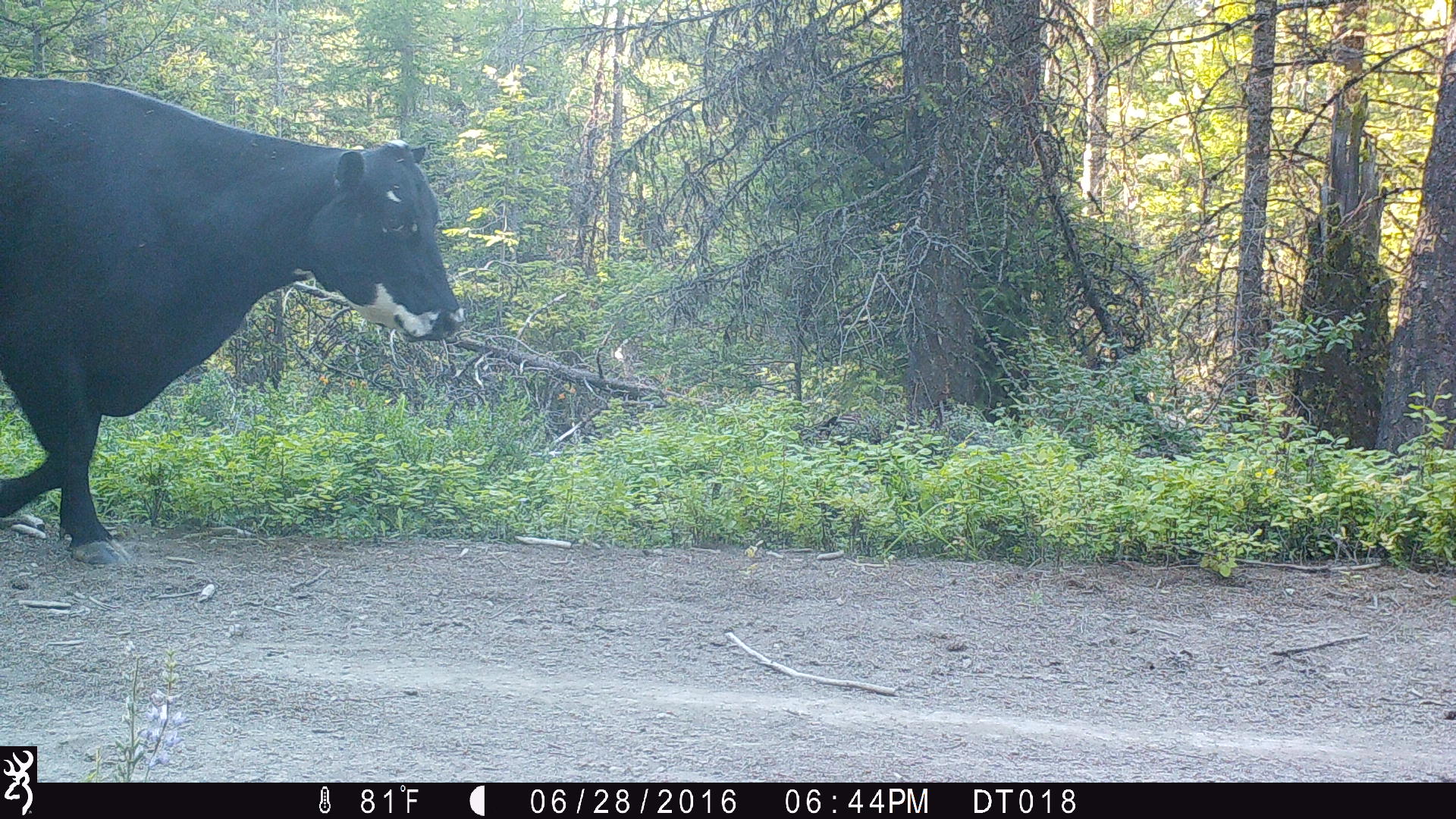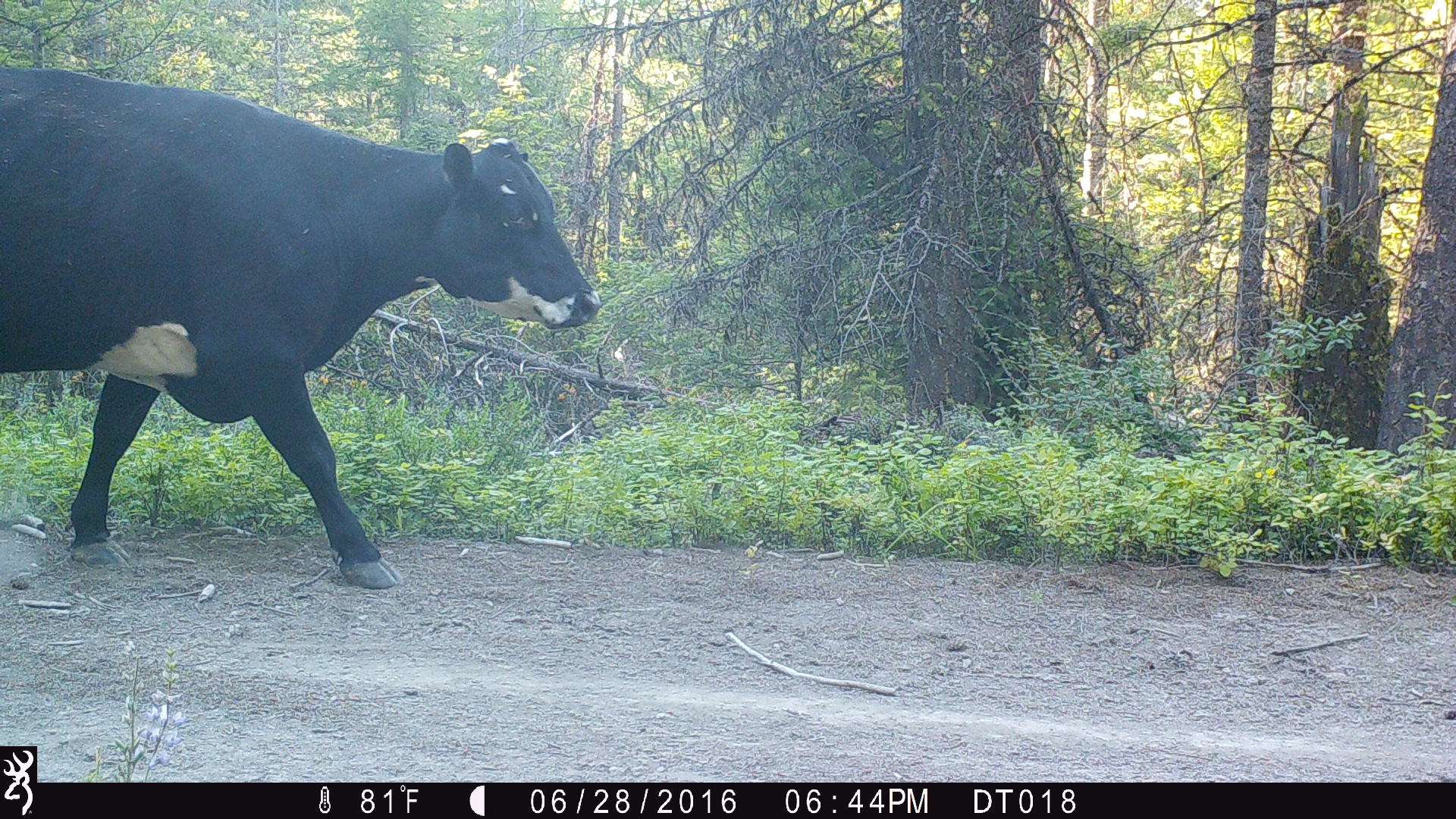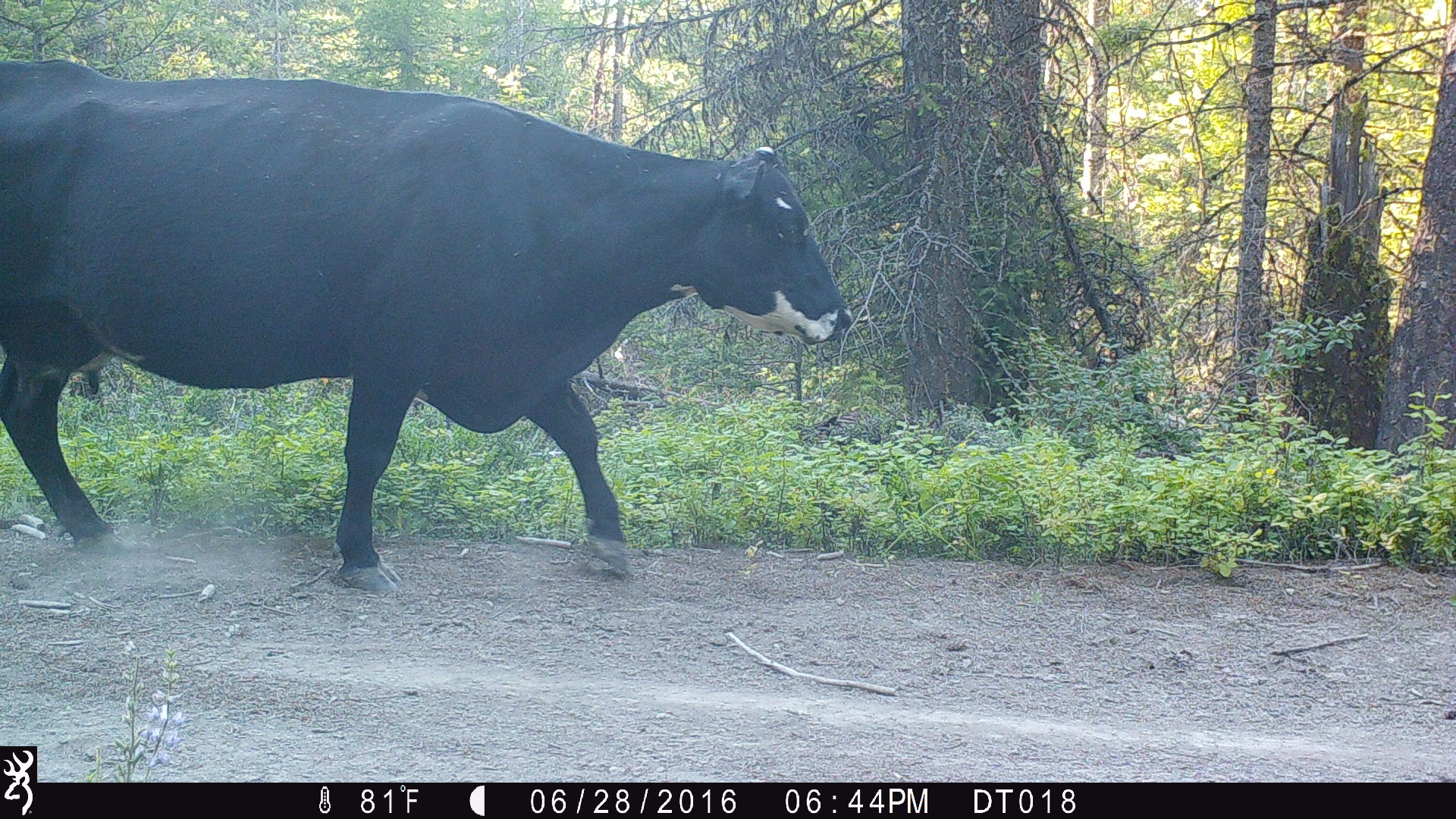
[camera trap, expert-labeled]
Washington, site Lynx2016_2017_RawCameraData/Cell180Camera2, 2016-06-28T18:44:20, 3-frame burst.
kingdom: Animalia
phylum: Chordata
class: Mammalia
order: Artiodactyla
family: Bovidae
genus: Bos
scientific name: Bos taurus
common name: domestic cattle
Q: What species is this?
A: Domestic cattle (Bos taurus).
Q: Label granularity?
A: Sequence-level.